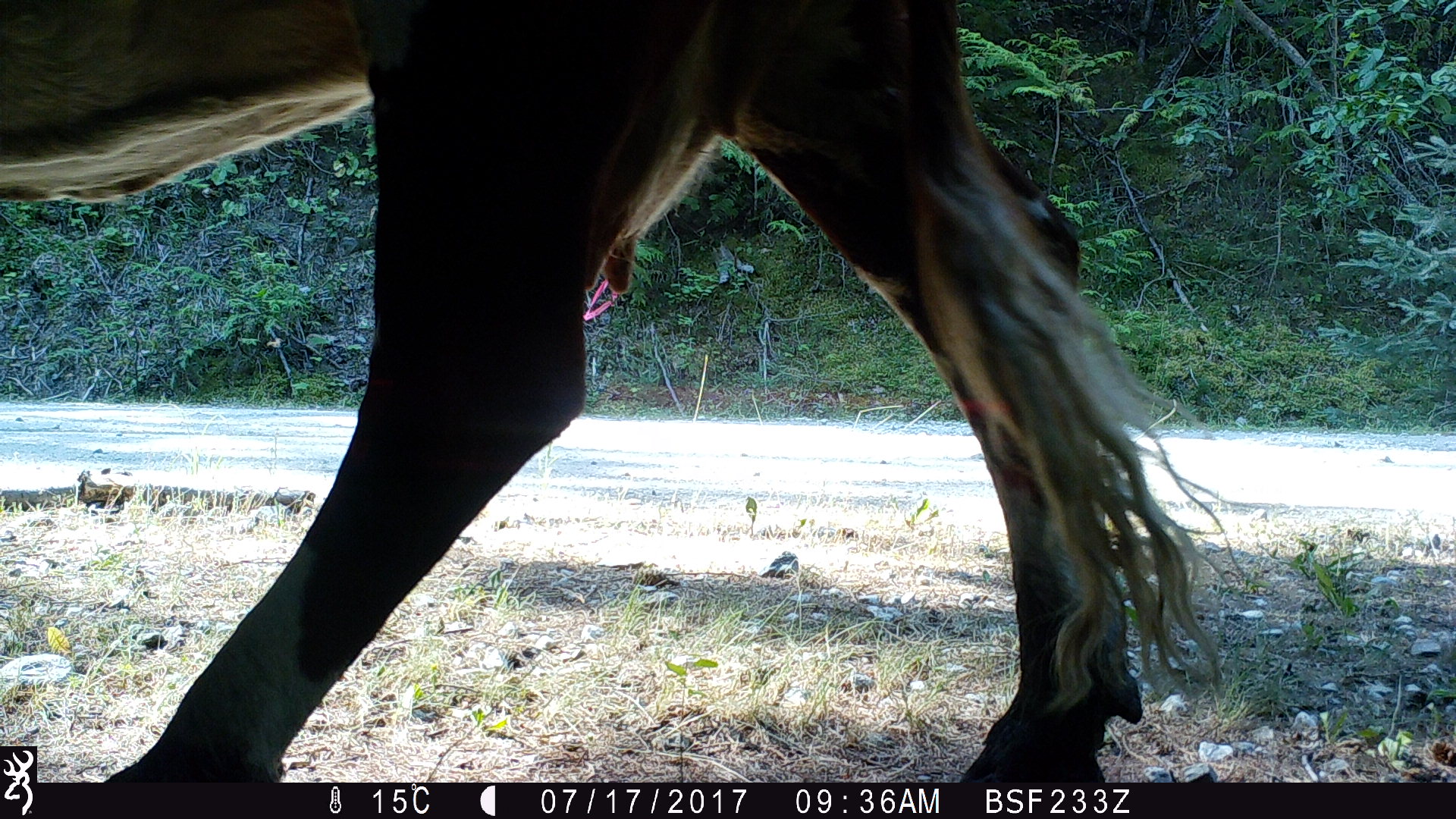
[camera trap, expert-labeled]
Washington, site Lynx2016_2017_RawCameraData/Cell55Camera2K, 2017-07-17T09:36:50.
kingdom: Animalia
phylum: Chordata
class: Mammalia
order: Artiodactyla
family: Bovidae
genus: Bos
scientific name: Bos taurus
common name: domestic cattle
Domestic cattle (Bos taurus). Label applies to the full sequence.